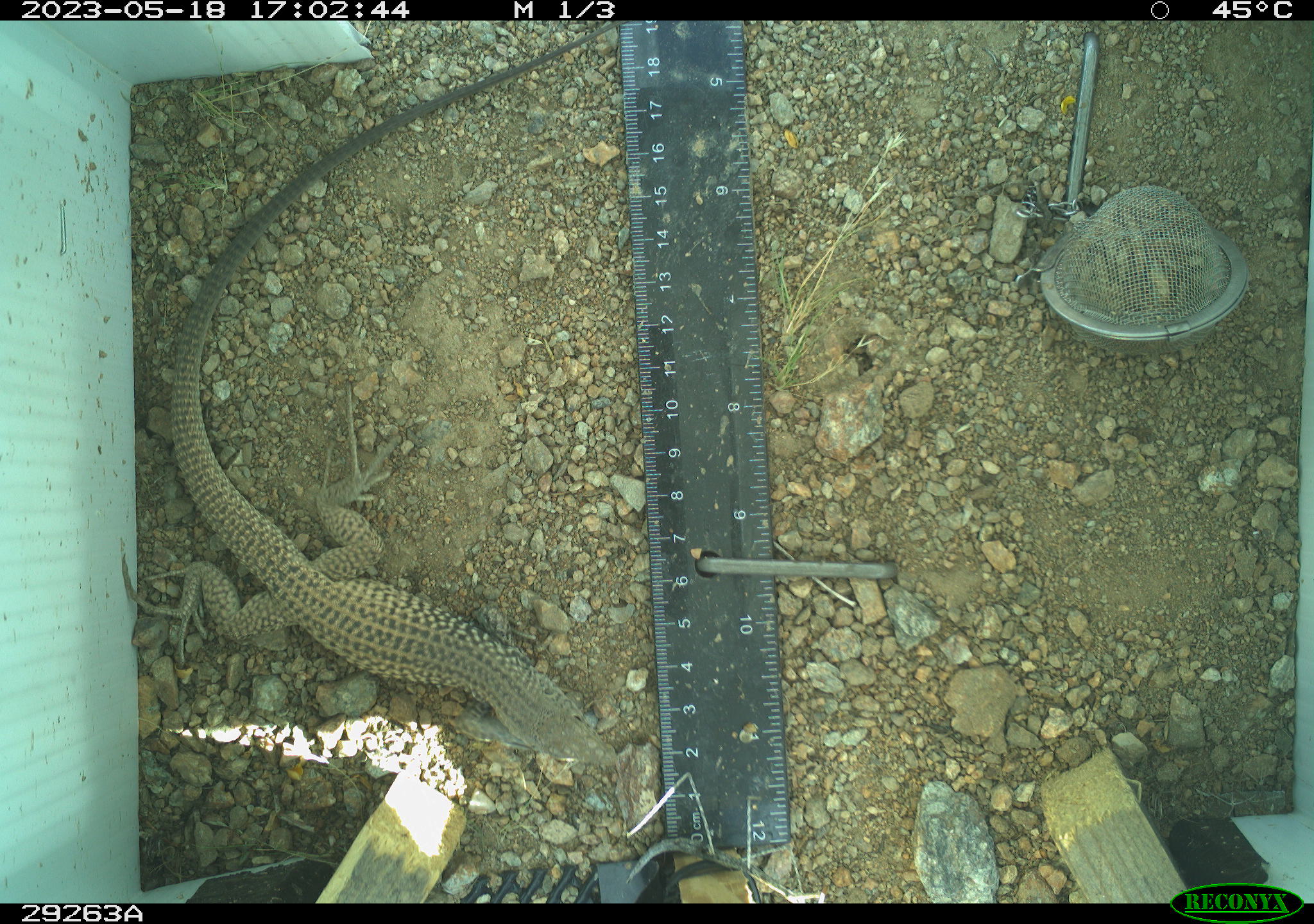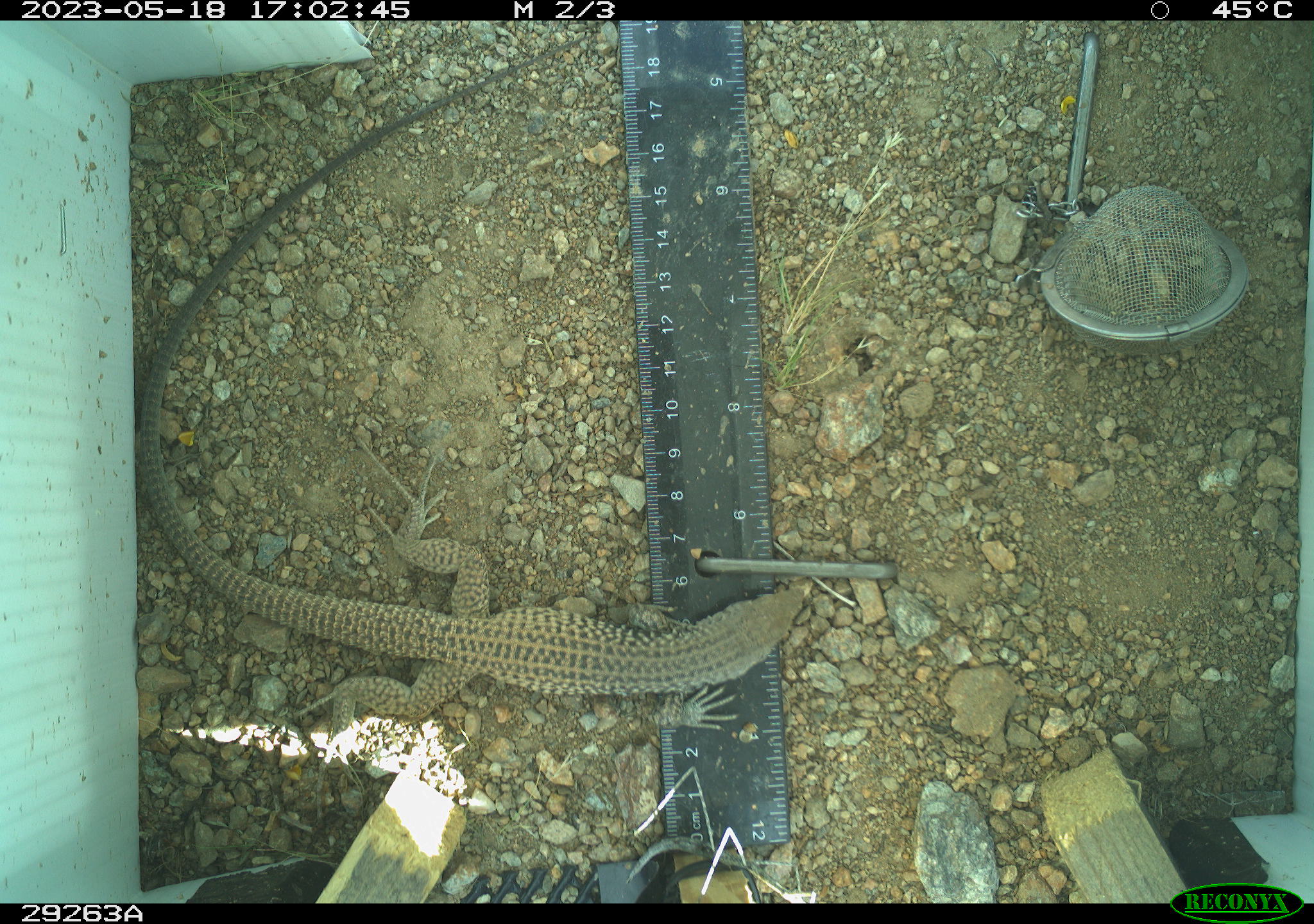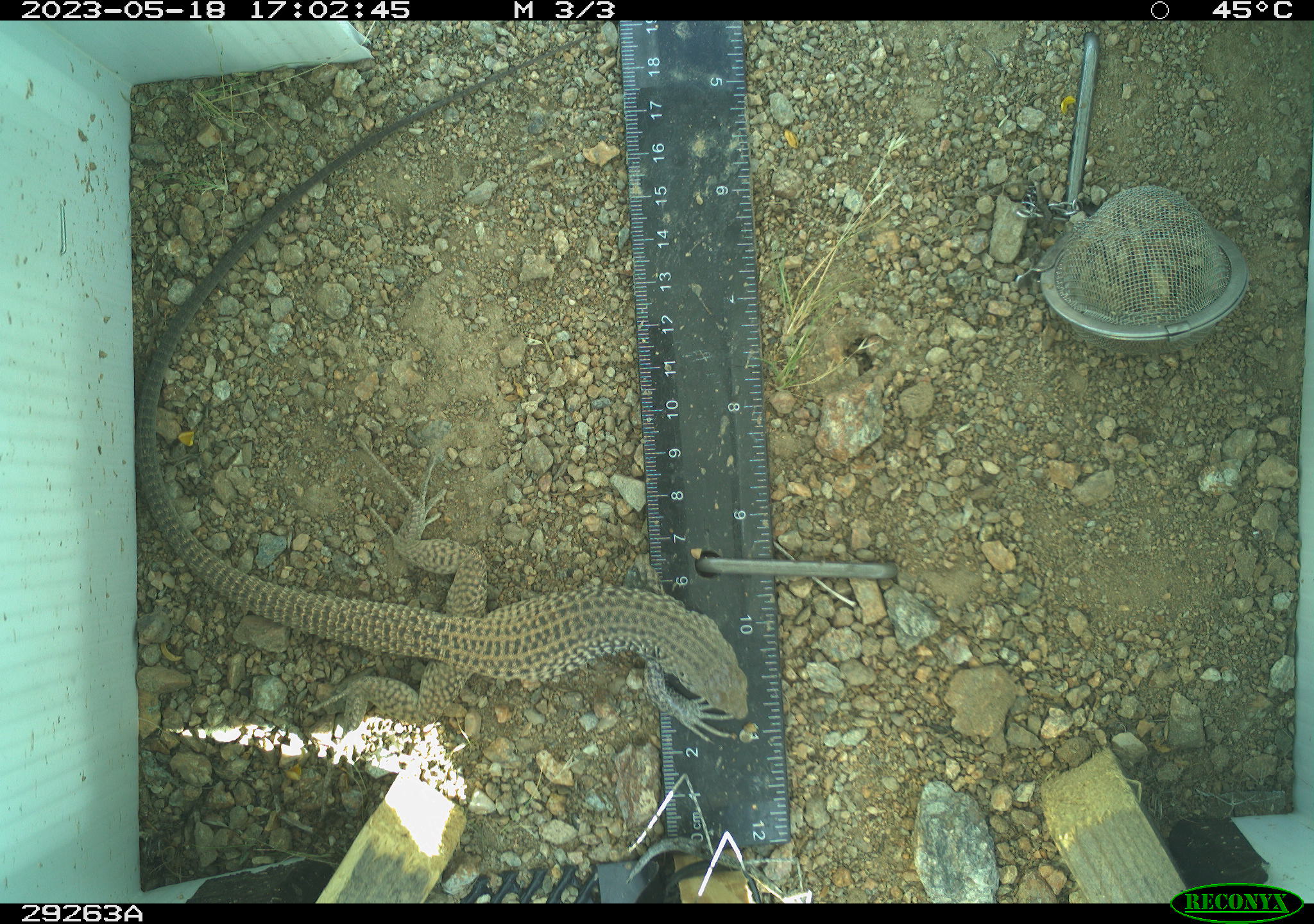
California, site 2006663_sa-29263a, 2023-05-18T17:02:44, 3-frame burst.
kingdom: Animalia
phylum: Chordata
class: Reptilia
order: Squamata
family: Teiidae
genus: Aspidoscelis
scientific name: Aspidoscelis tigris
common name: western whiptail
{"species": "western whiptail (Aspidoscelis tigris)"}